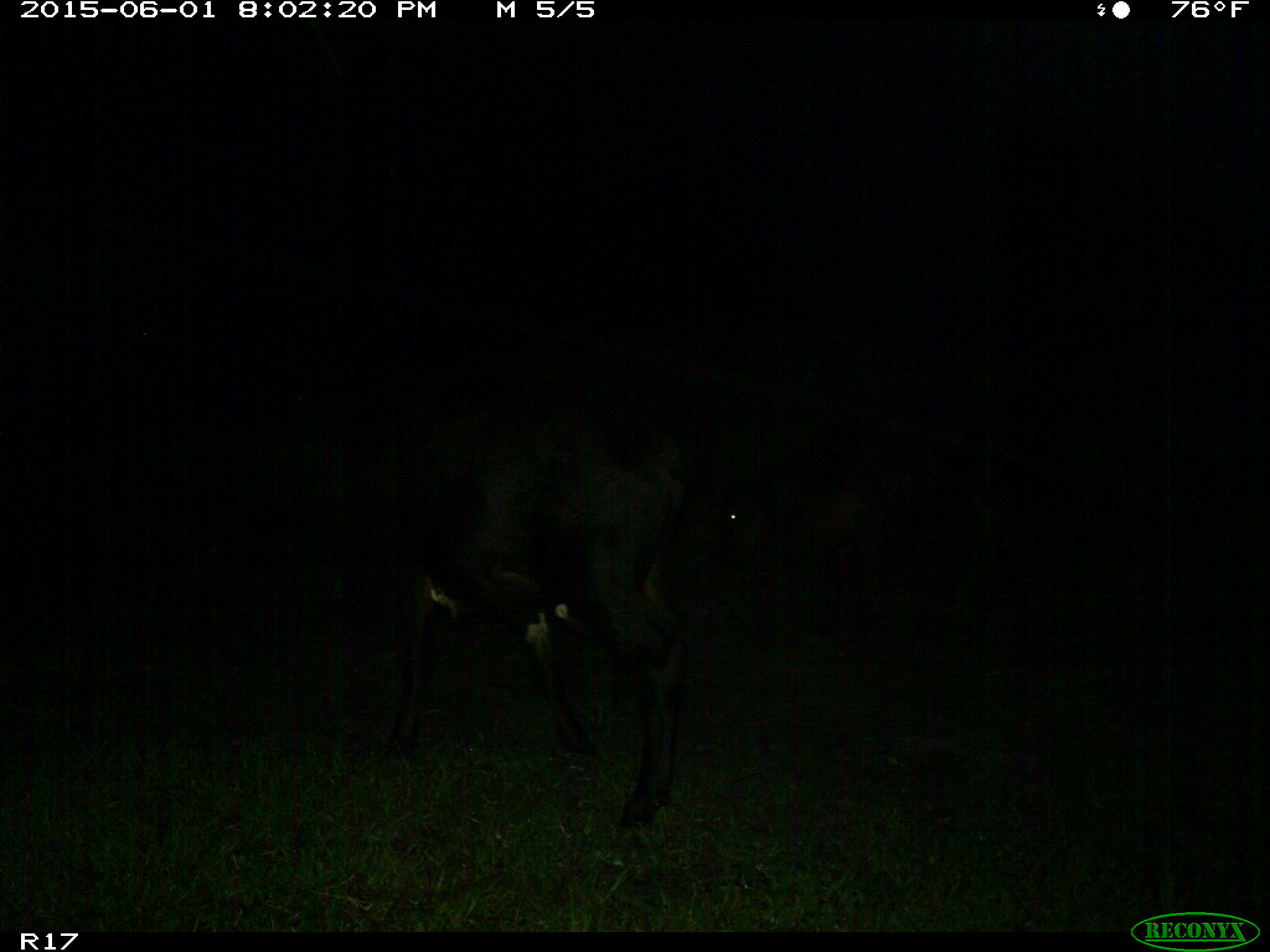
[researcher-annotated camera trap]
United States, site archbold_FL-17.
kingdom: Animalia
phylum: Chordata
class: Mammalia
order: Artiodactyla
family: Bovidae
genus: Bos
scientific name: Bos taurus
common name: domestic cow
Bos taurus (domestic cow).